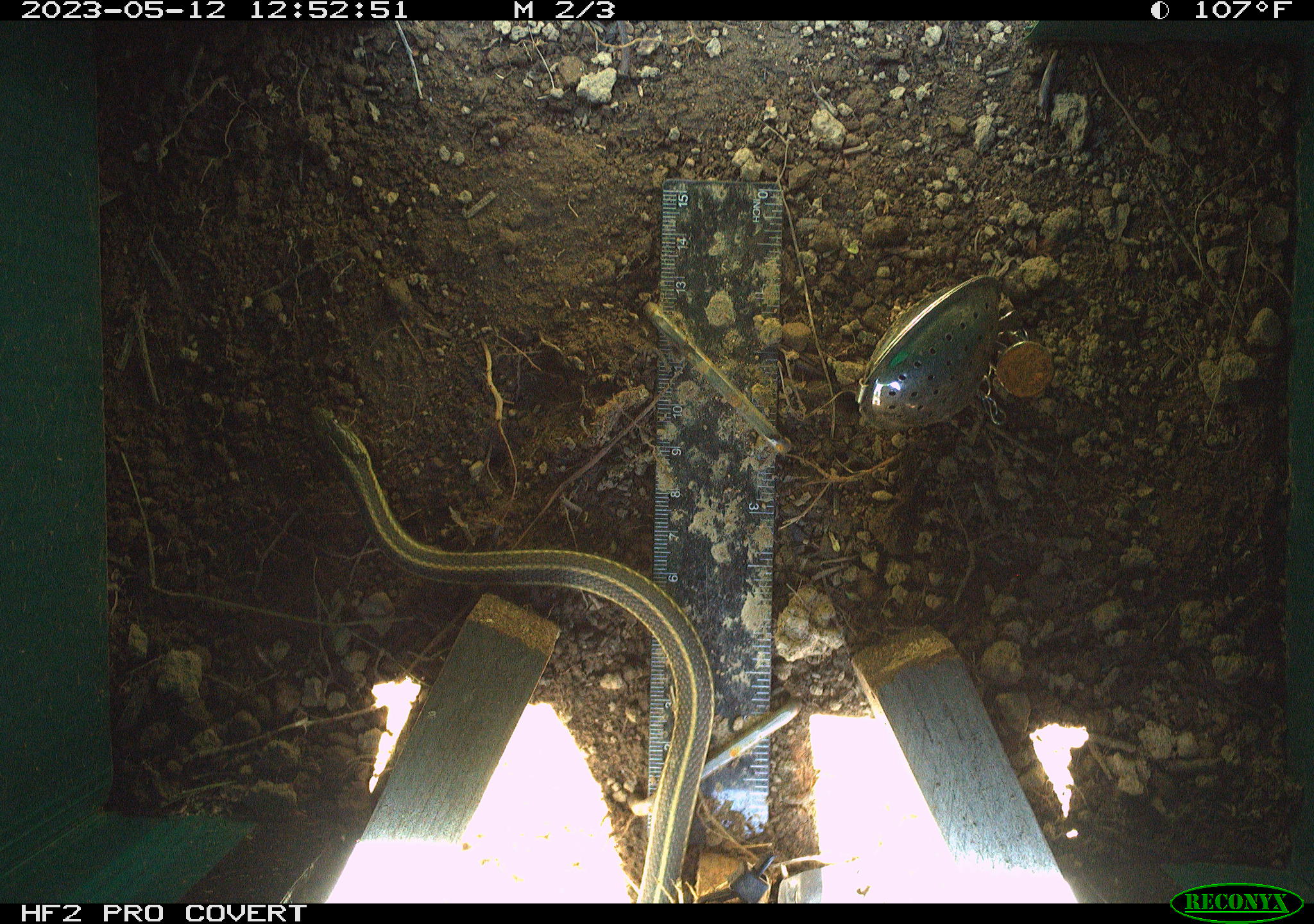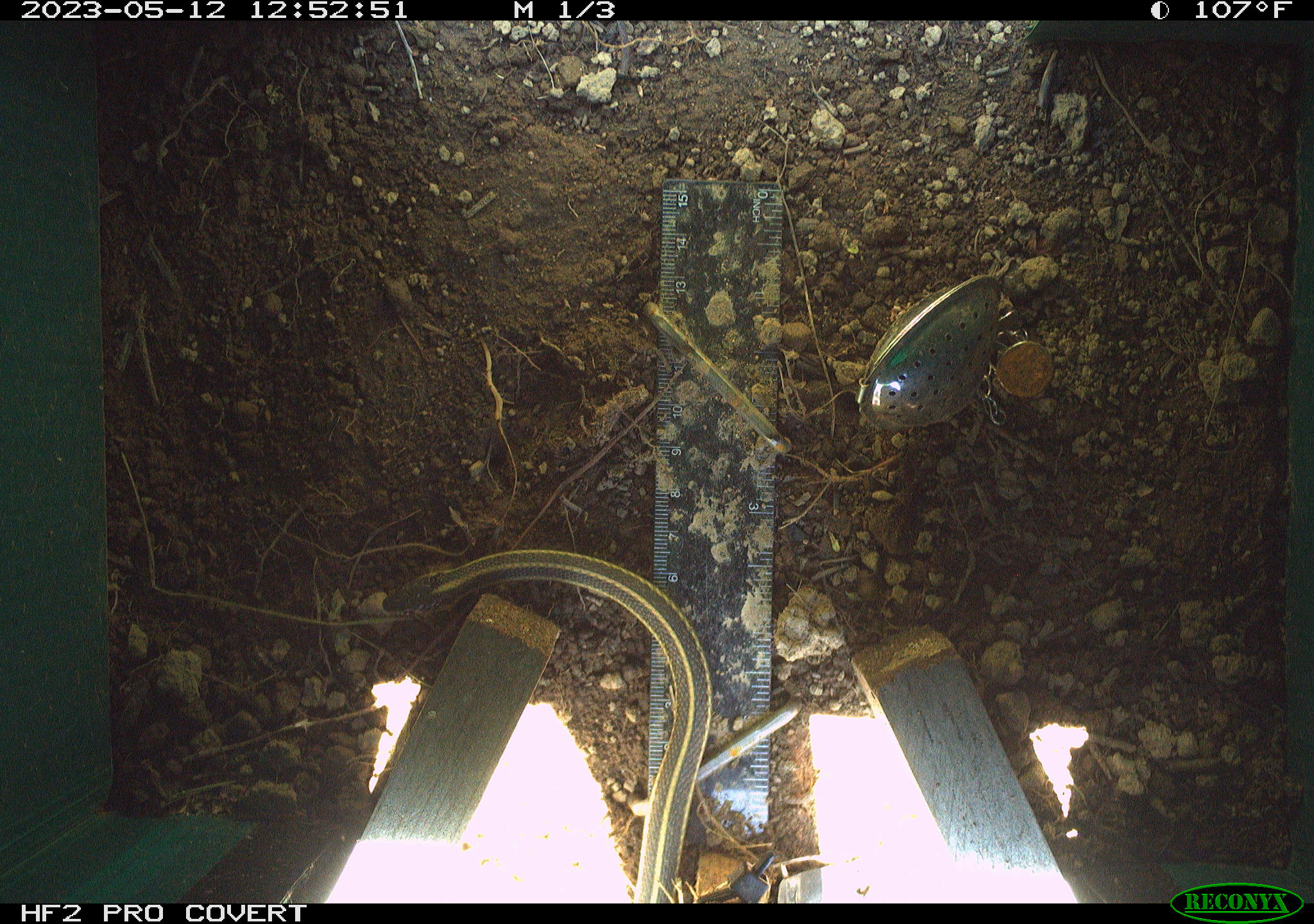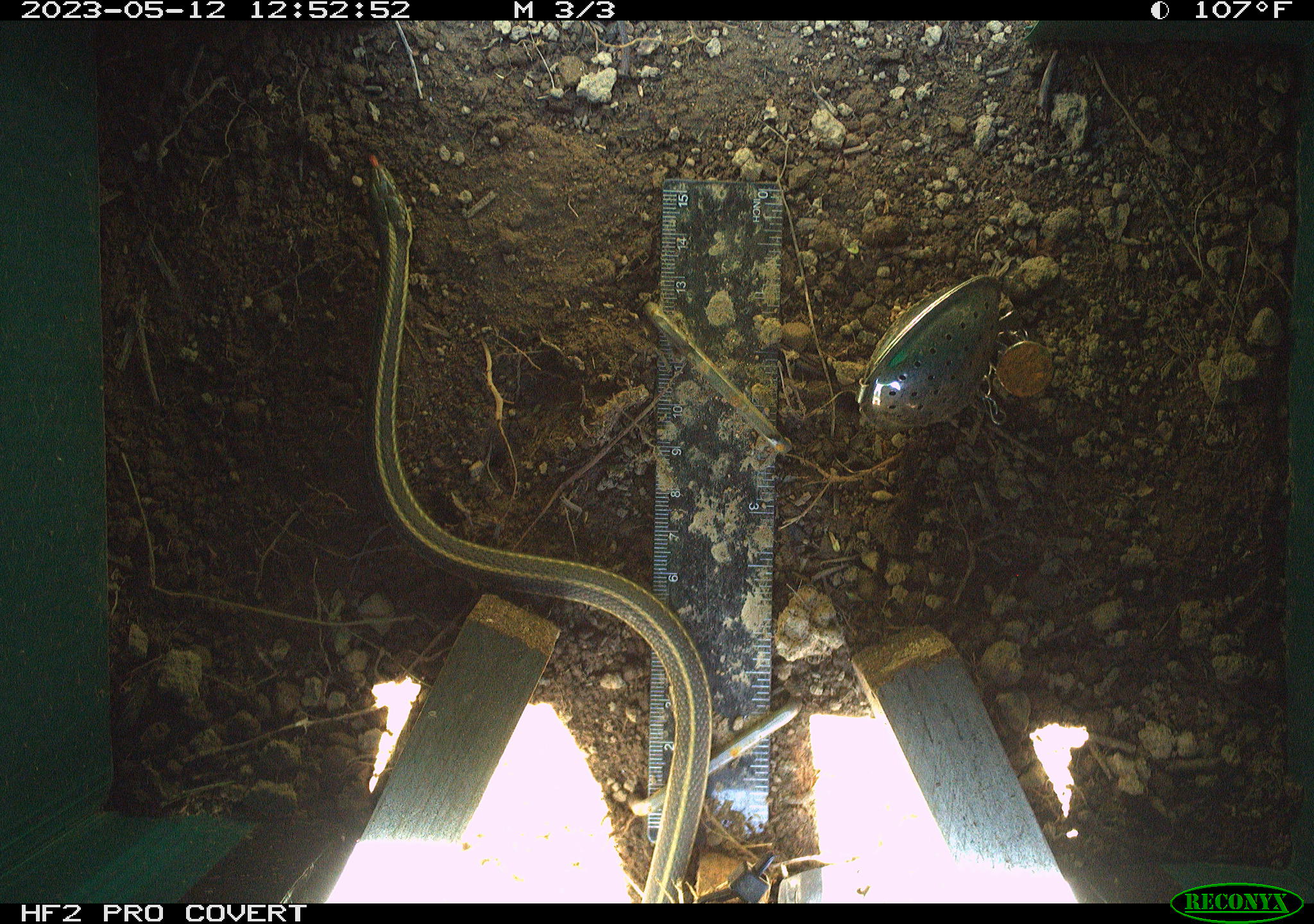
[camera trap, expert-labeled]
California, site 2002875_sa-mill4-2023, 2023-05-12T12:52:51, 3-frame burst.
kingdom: Animalia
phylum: Chordata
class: Reptilia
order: Squamata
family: Colubridae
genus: Thamnophis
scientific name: Thamnophis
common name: american gartersnakes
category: thamnophis species